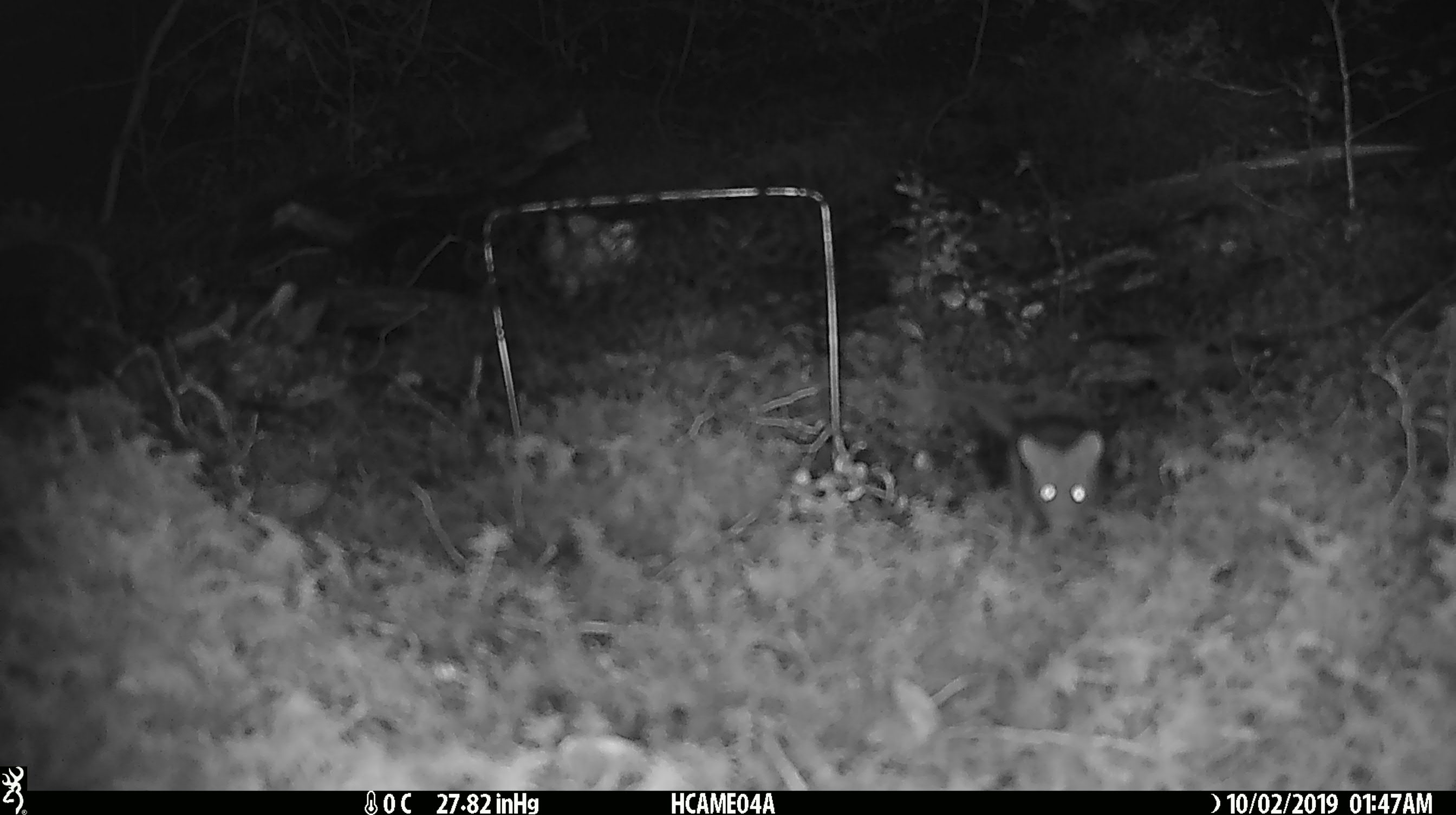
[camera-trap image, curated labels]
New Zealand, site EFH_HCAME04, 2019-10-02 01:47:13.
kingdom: Animalia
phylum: Chordata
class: Mammalia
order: Rodentia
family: Muridae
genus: Mus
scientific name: Mus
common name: mouse